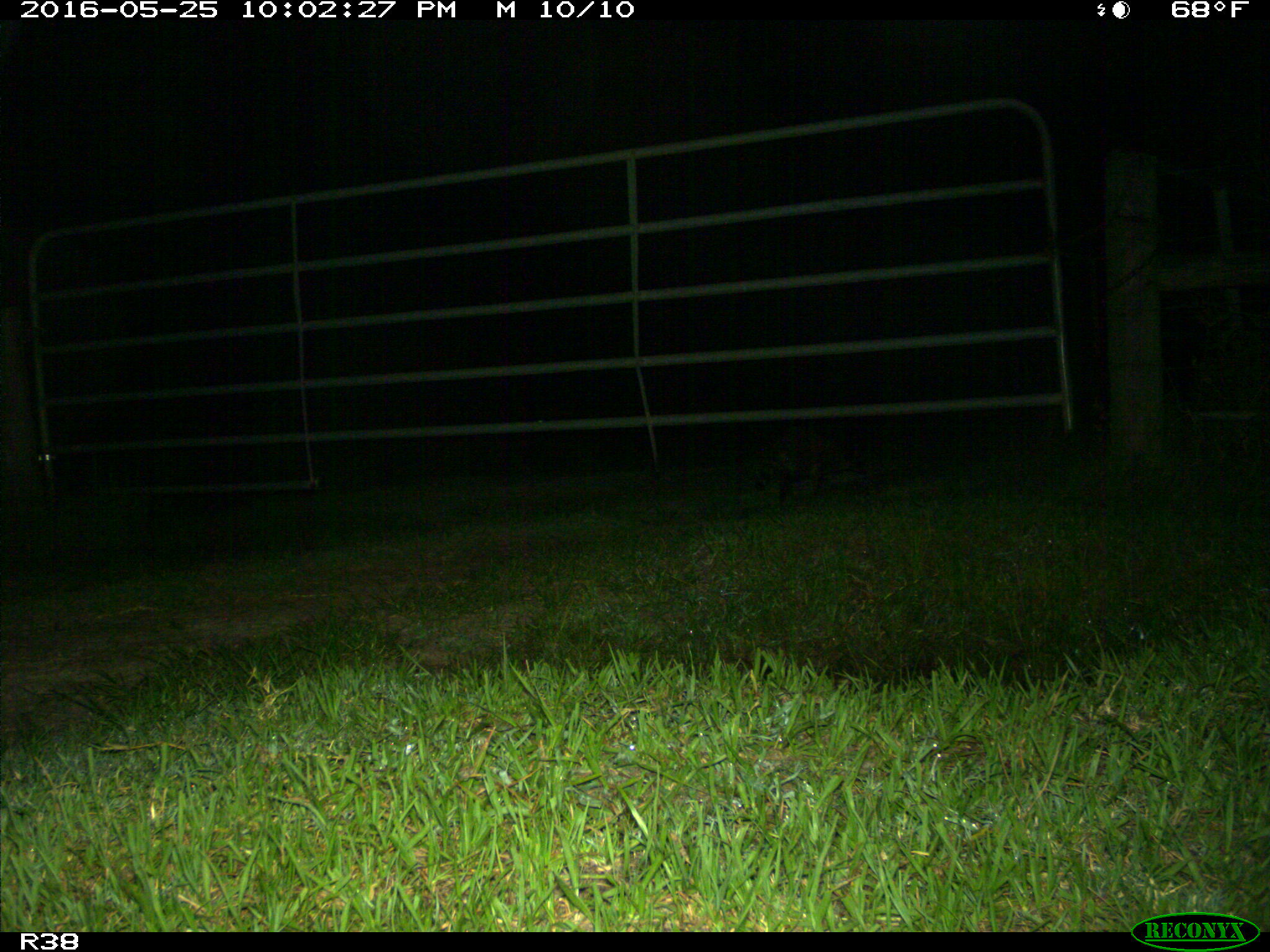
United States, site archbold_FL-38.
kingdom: Animalia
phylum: Chordata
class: Mammalia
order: Carnivora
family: Procyonidae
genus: Procyon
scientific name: Procyon lotor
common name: common raccoon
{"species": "Procyon lotor (common raccoon)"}